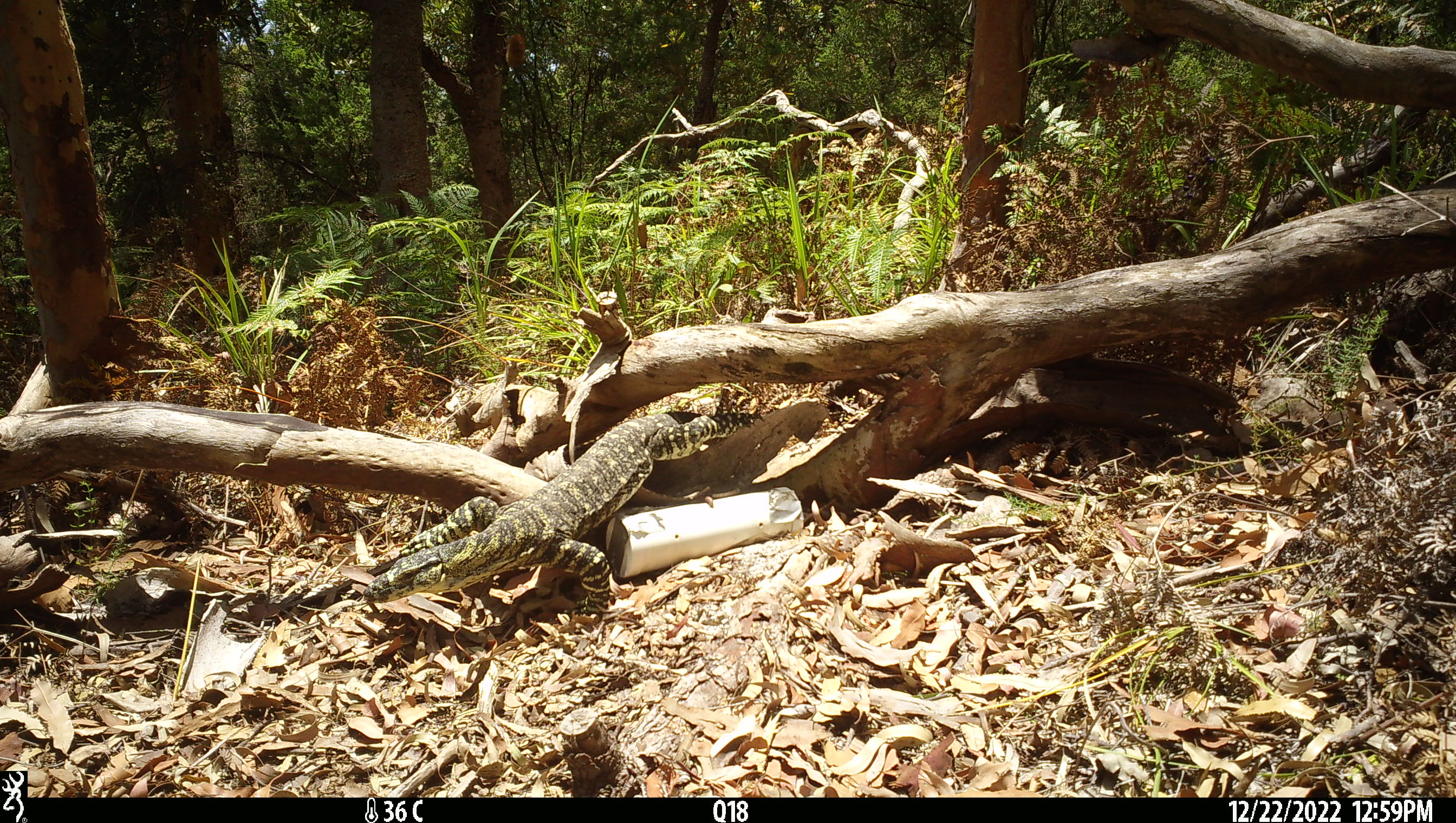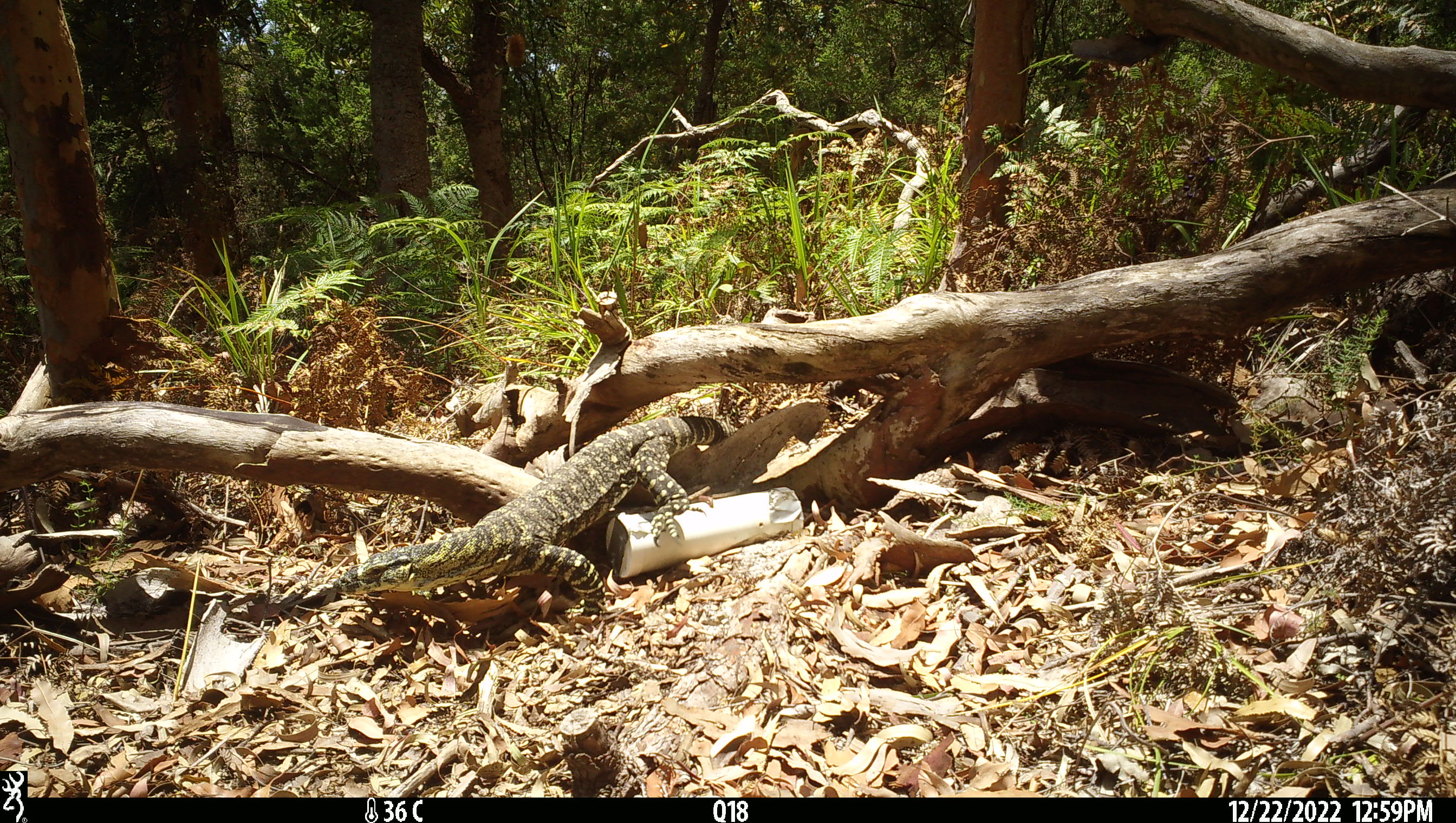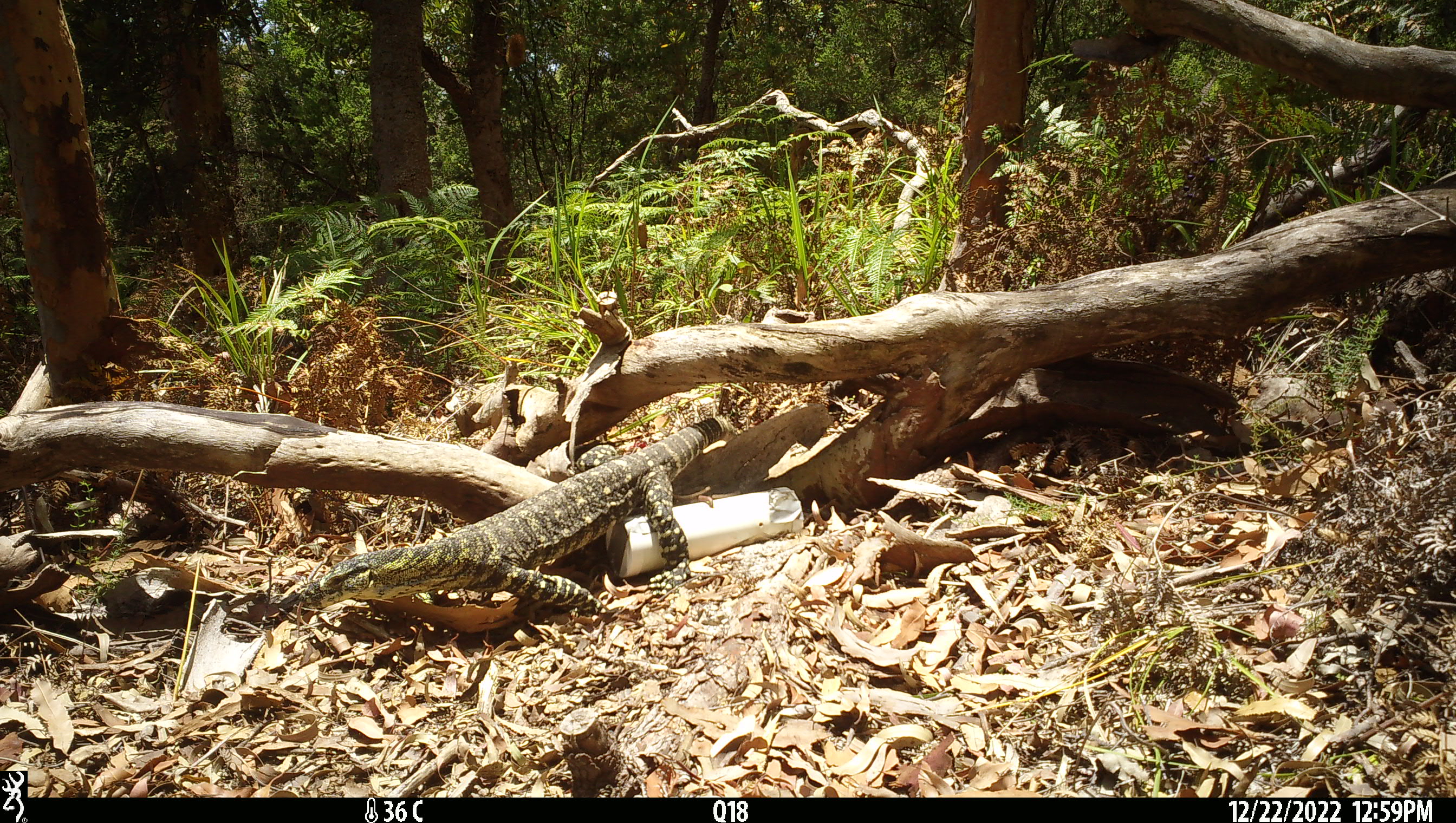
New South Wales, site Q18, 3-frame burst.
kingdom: Animalia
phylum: Chordata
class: Reptilia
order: Squamata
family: Varanidae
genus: Varanus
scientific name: Varanus varius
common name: lace monitor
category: goanna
Goanna (lace monitor) (Varanus varius).